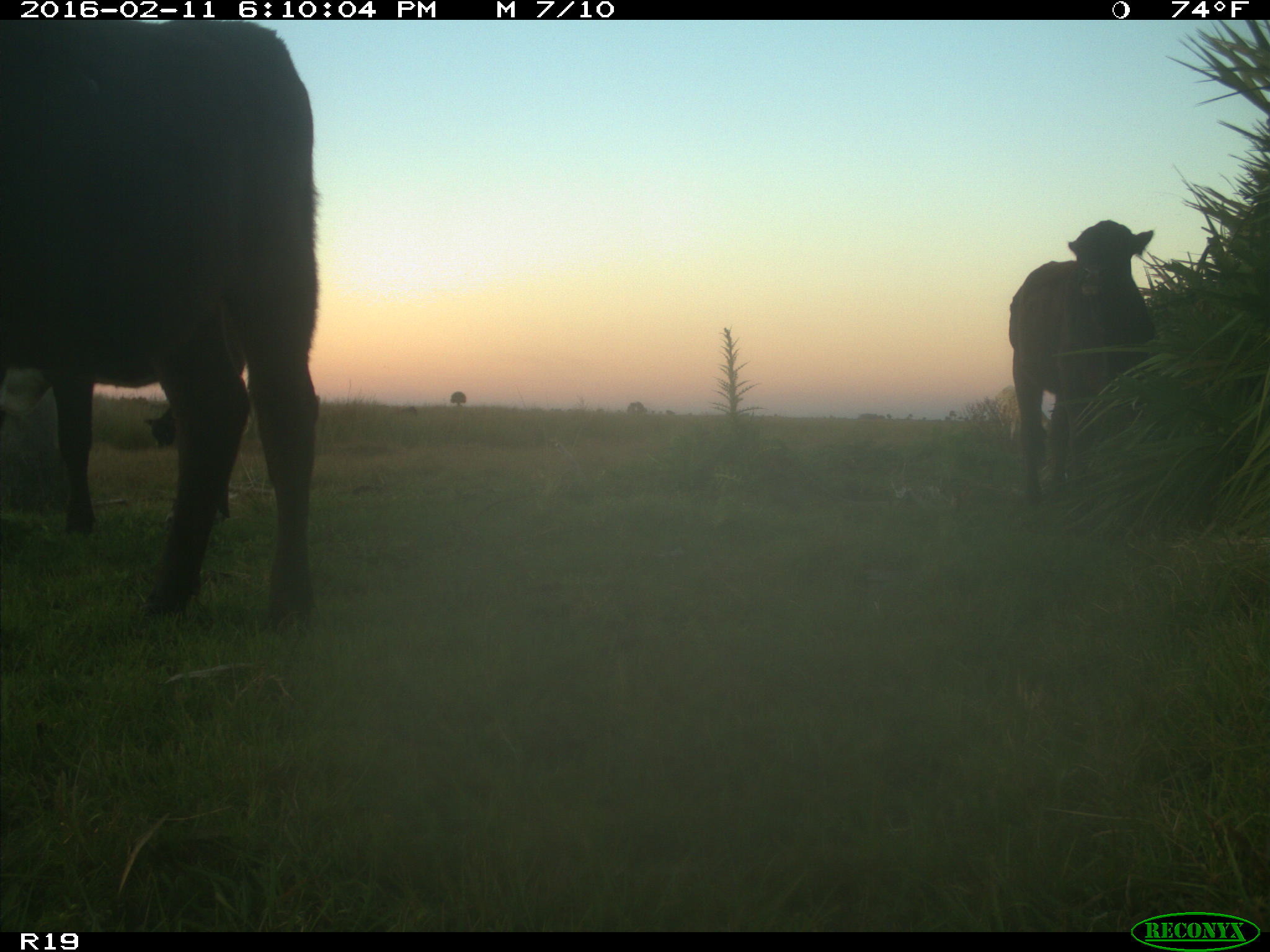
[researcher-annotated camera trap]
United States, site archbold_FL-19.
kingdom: Animalia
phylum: Chordata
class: Mammalia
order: Artiodactyla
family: Bovidae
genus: Bos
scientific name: Bos taurus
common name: domestic cow